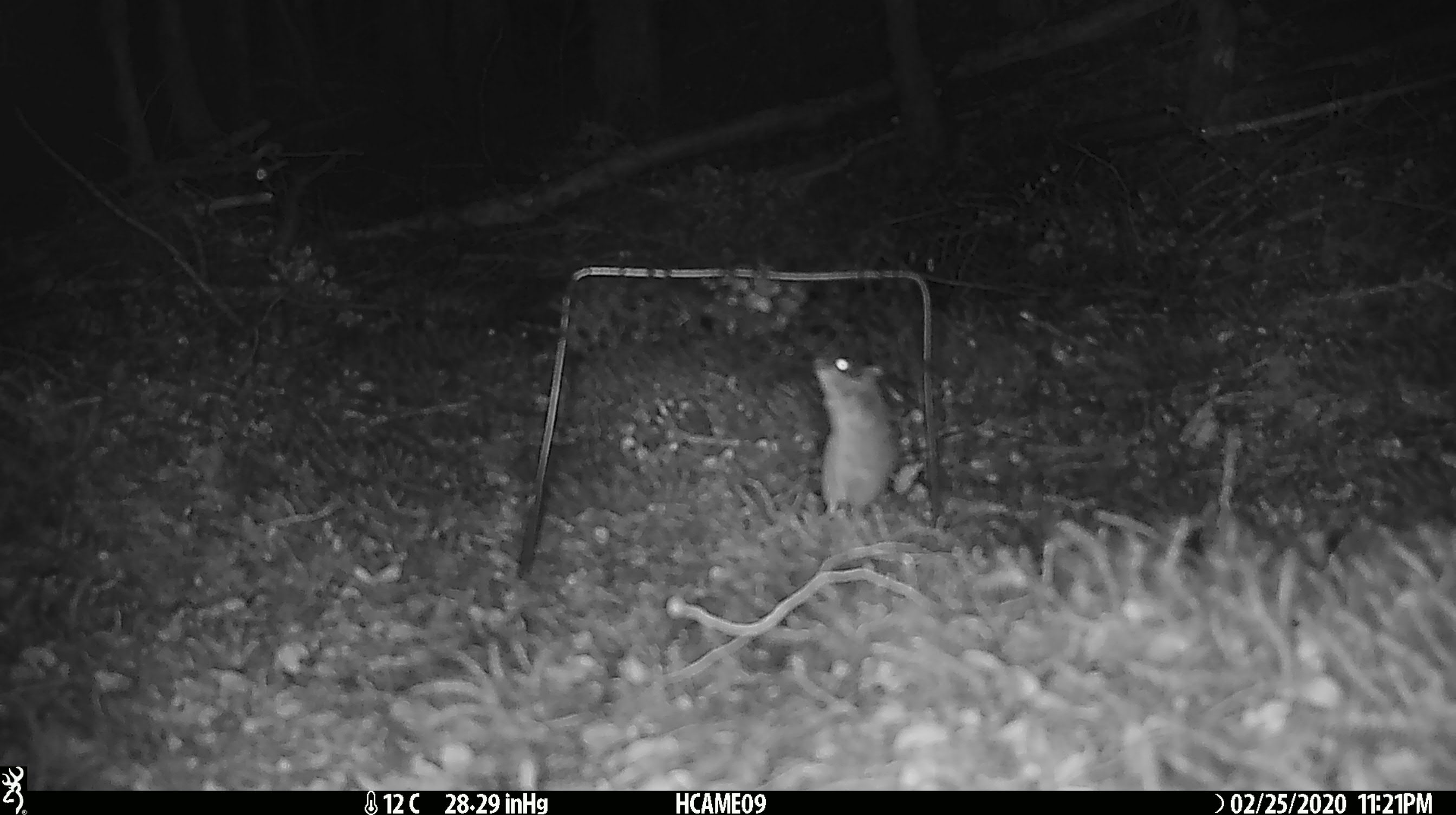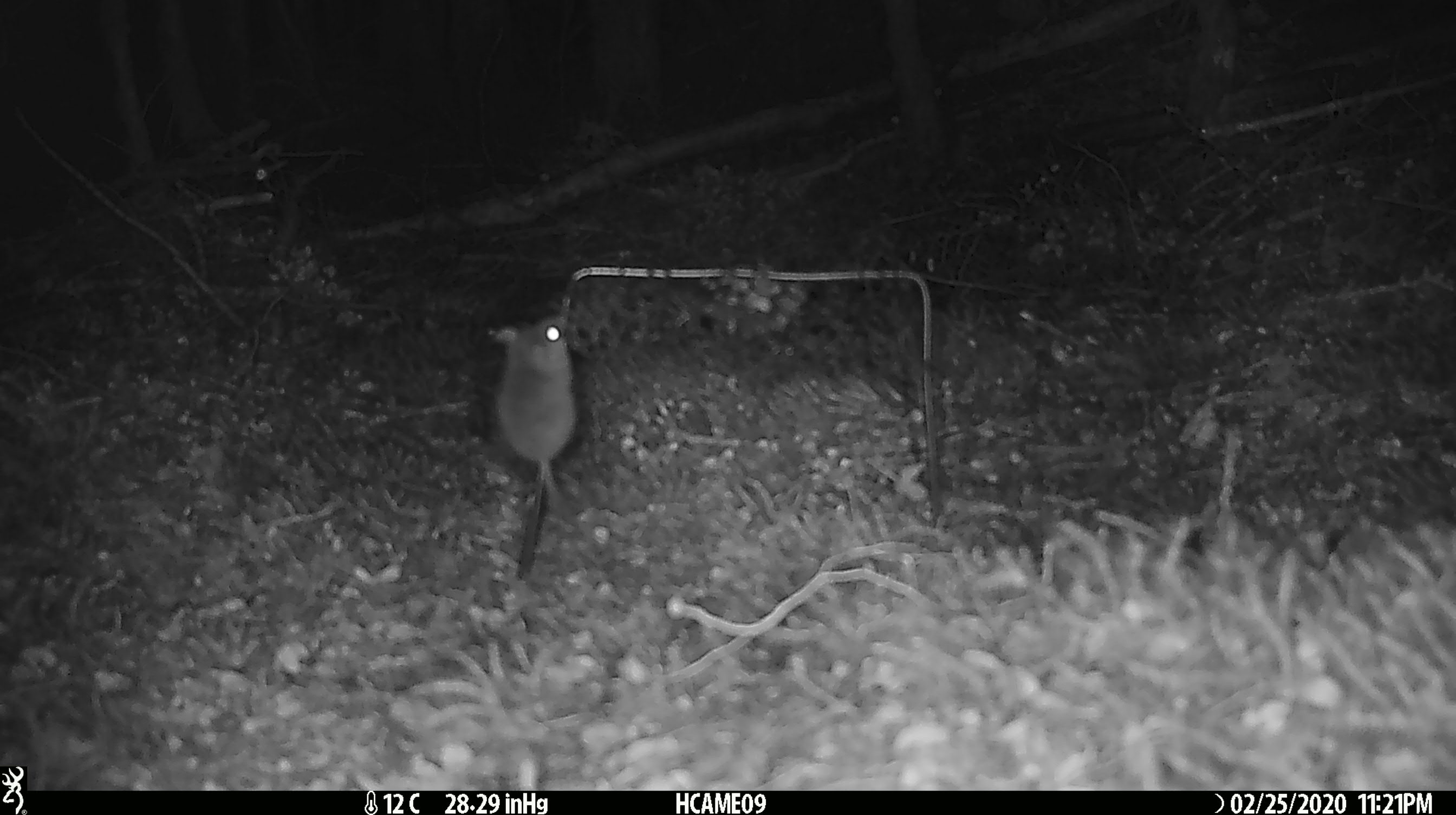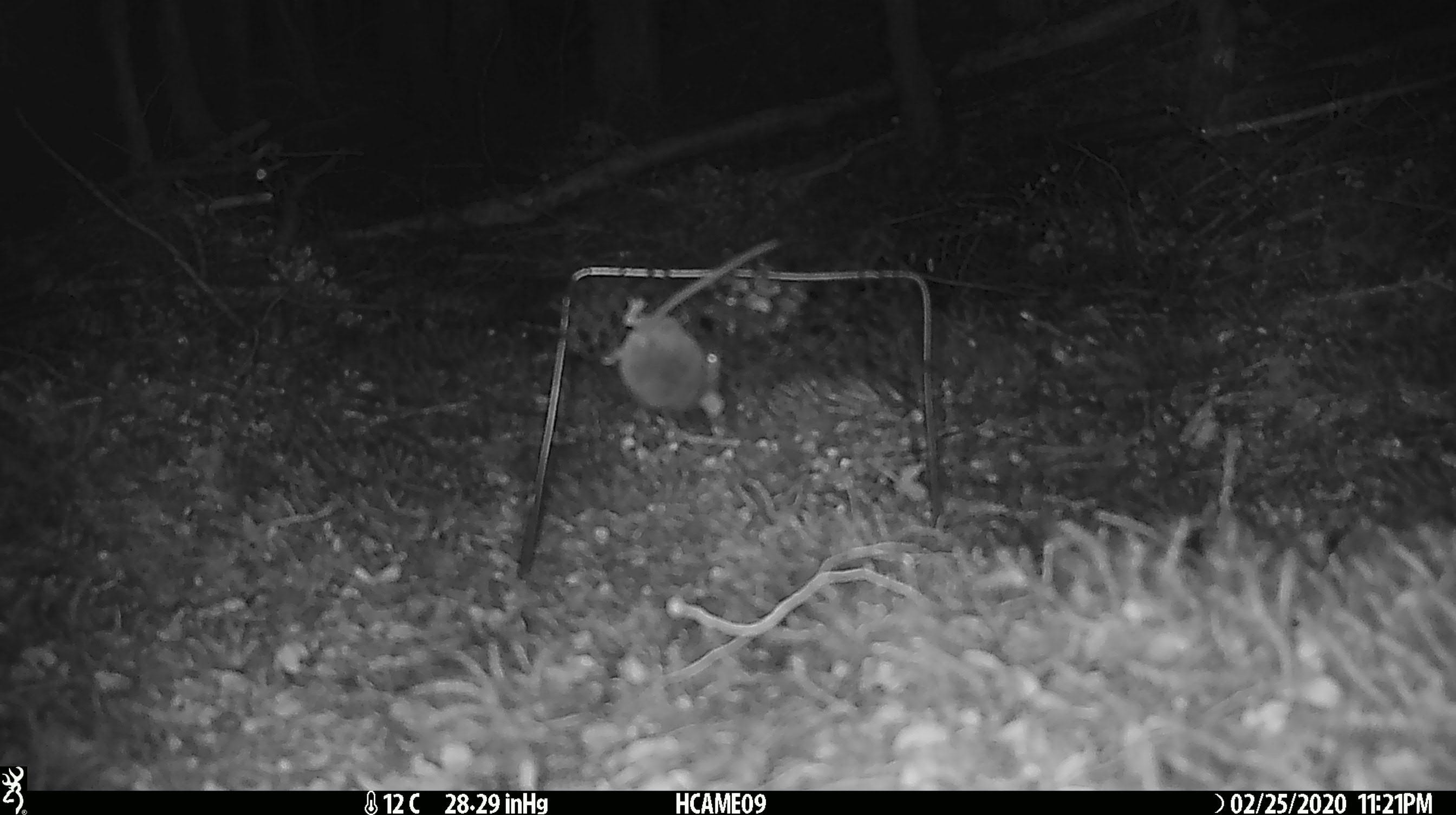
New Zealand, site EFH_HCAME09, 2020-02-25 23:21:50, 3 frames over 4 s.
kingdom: Animalia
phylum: Chordata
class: Mammalia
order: Rodentia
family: Muridae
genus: Mus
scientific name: Mus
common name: mouse